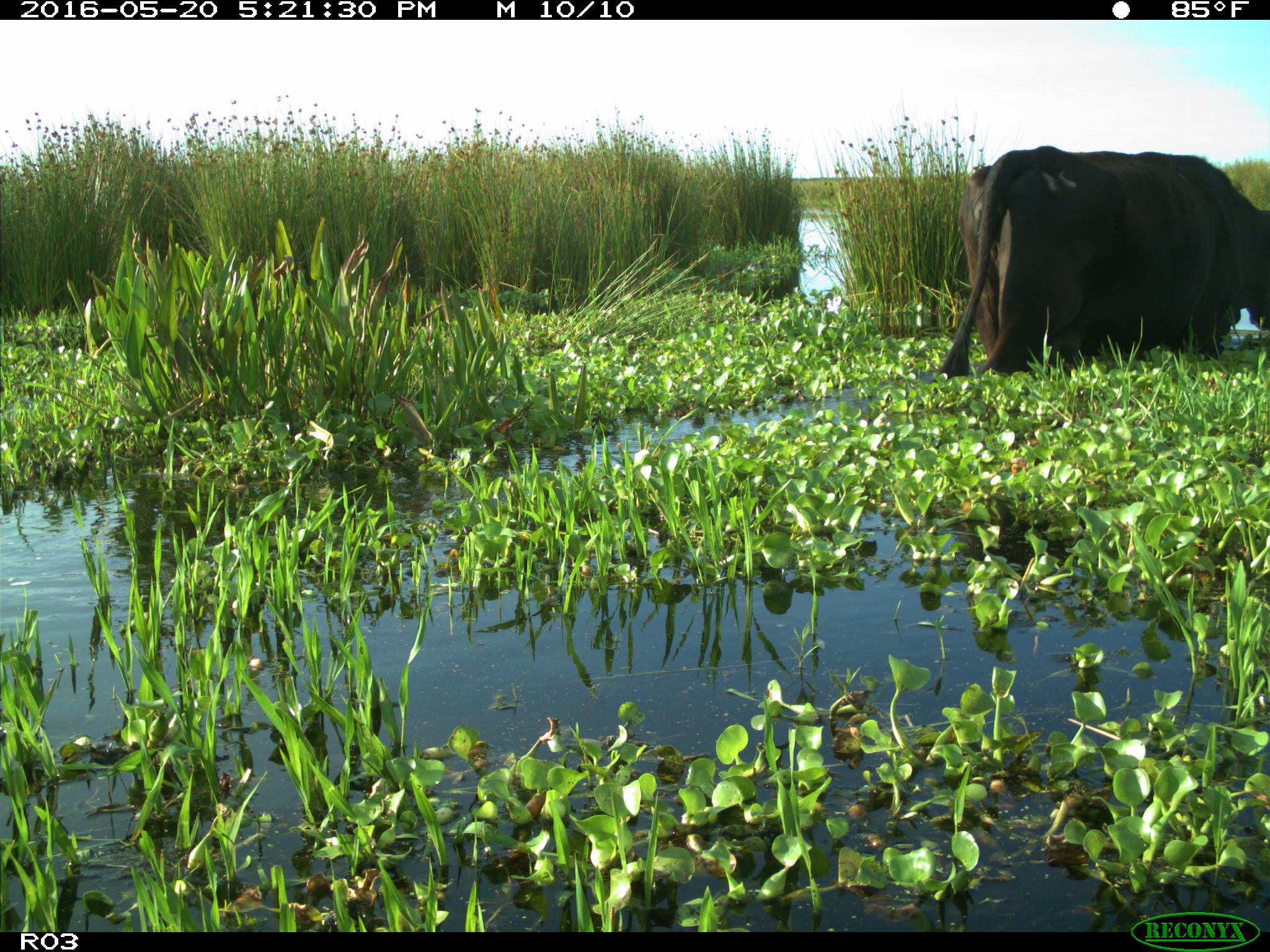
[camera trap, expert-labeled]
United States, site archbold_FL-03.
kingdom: Animalia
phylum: Chordata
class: Mammalia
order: Artiodactyla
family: Bovidae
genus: Bos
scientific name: Bos taurus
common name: domestic cow